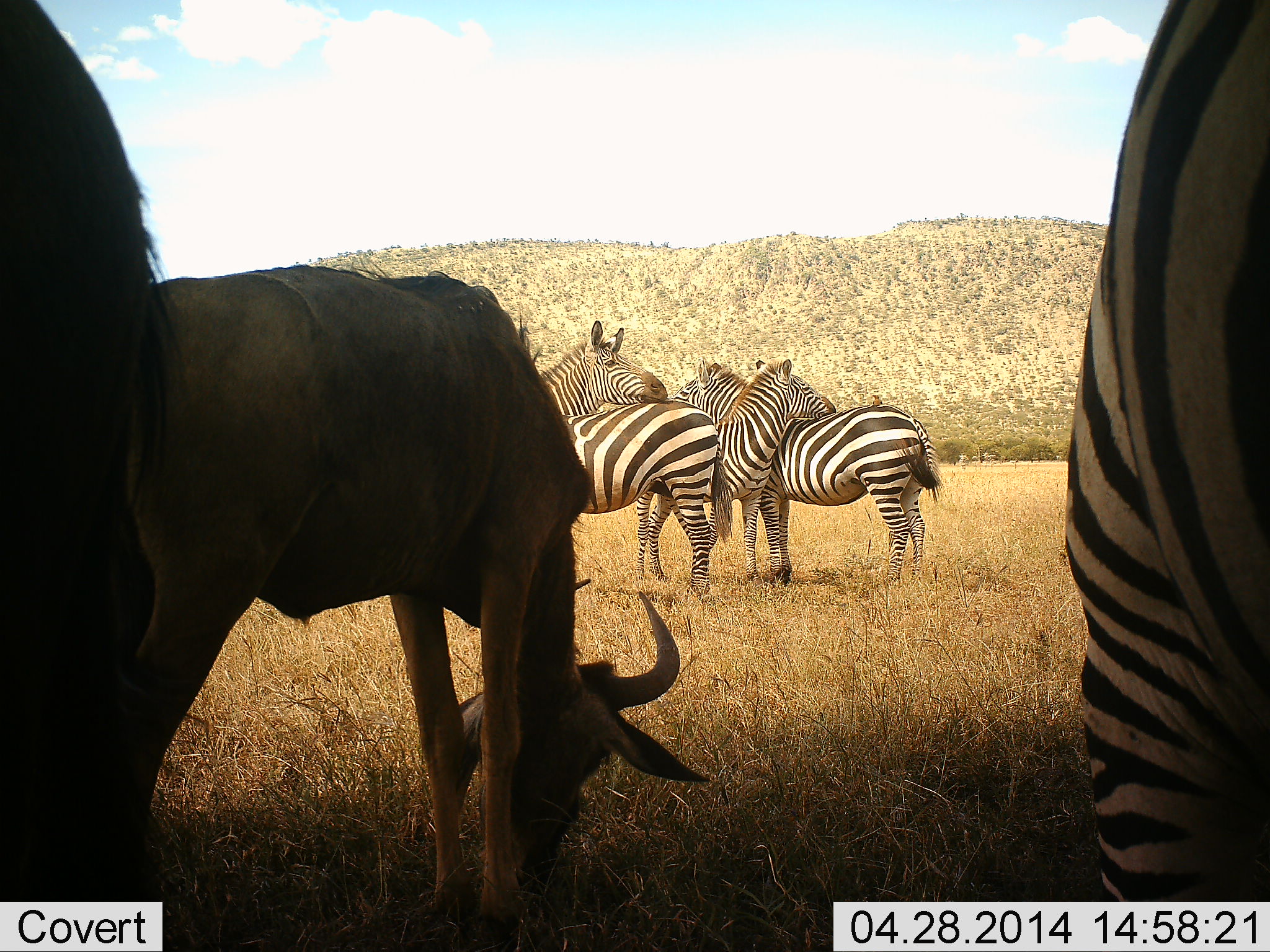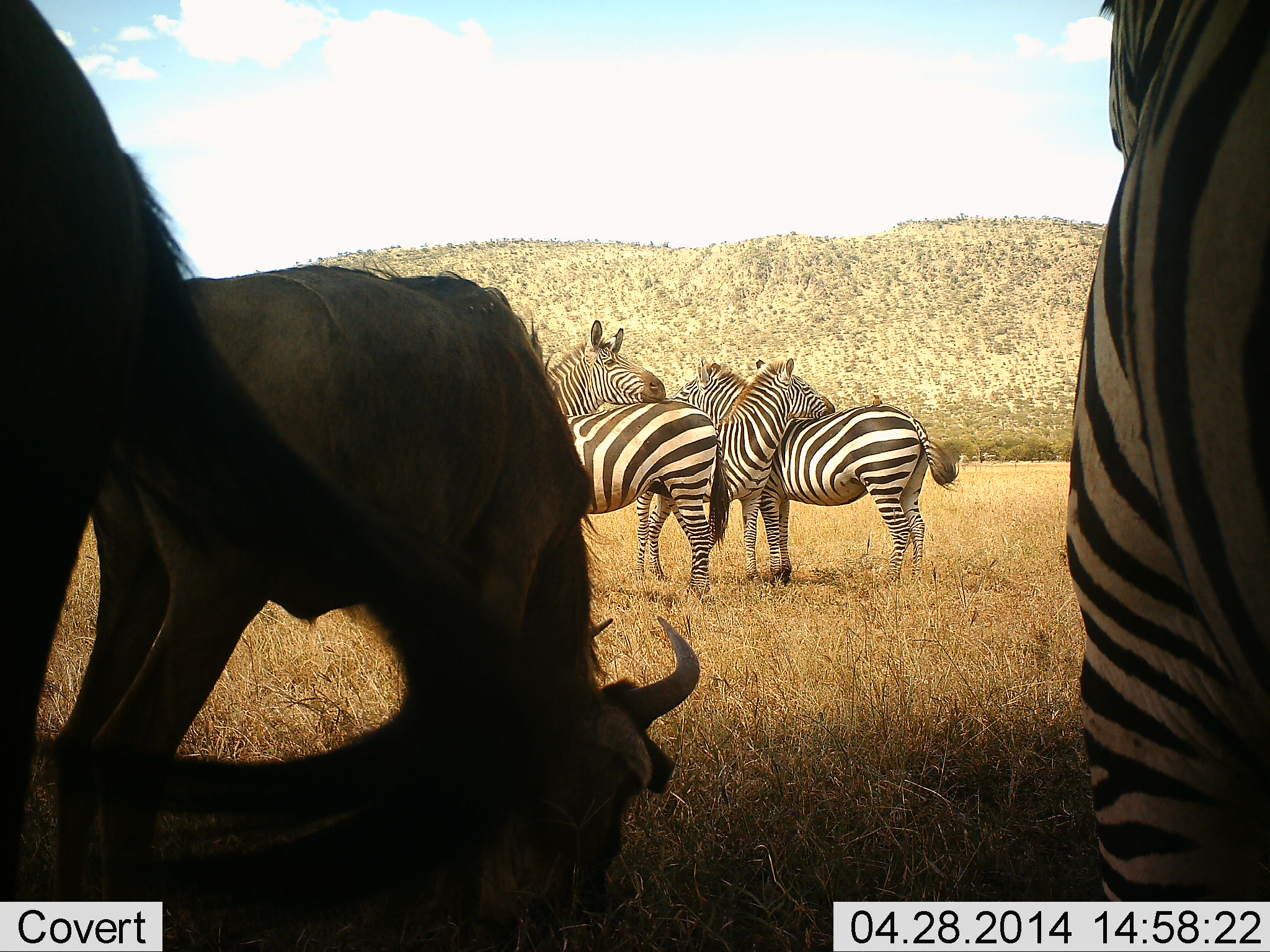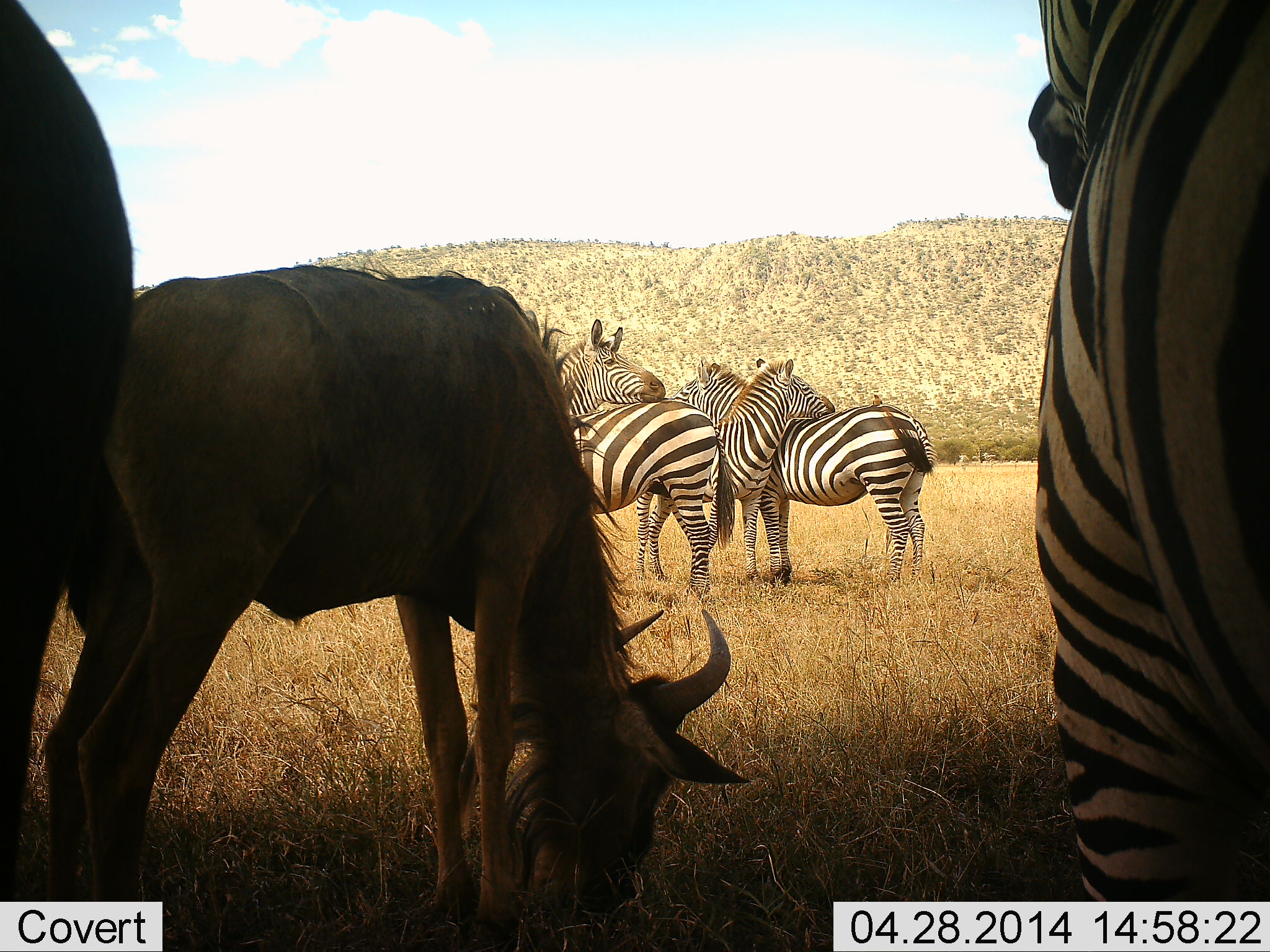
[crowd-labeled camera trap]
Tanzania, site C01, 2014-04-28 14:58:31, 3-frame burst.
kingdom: Animalia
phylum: Chordata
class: Mammalia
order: Artiodactyla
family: Bovidae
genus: Connochaetes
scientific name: Connochaetes taurinus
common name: blue wildebeest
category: wildebeest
Wildebeest (blue wildebeest) (Connochaetes taurinus), count 2. Behavior (volunteer vote fractions): standing 50%, resting 0%, moving 0%, interacting 0%. Young present (vote fraction): 10%. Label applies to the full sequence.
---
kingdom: Animalia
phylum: Chordata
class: Mammalia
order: Perissodactyla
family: Equidae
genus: Equus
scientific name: Equus quagga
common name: plains zebra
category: zebra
Zebra (plains zebra) (Equus quagga), count 5. Behavior (volunteer vote fractions): standing 80%, resting 10%, moving 0%, interacting 60%. Young present (vote fraction): 0%. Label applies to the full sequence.